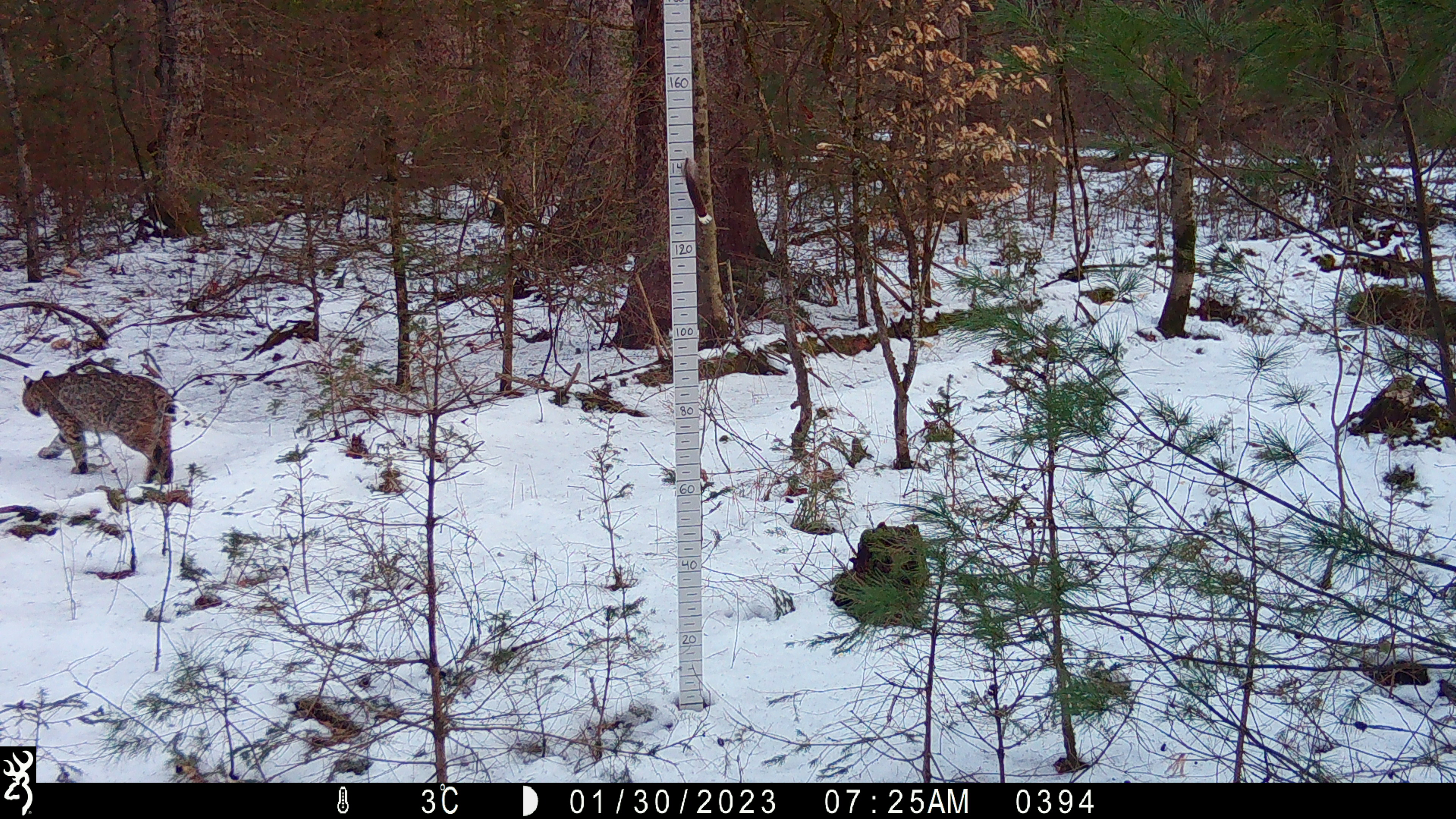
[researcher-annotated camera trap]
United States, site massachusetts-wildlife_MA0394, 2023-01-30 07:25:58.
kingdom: Animalia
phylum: Chordata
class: Mammalia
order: Carnivora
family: Felidae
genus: Lynx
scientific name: Lynx rufus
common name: bobcat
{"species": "bobcat (Lynx rufus)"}